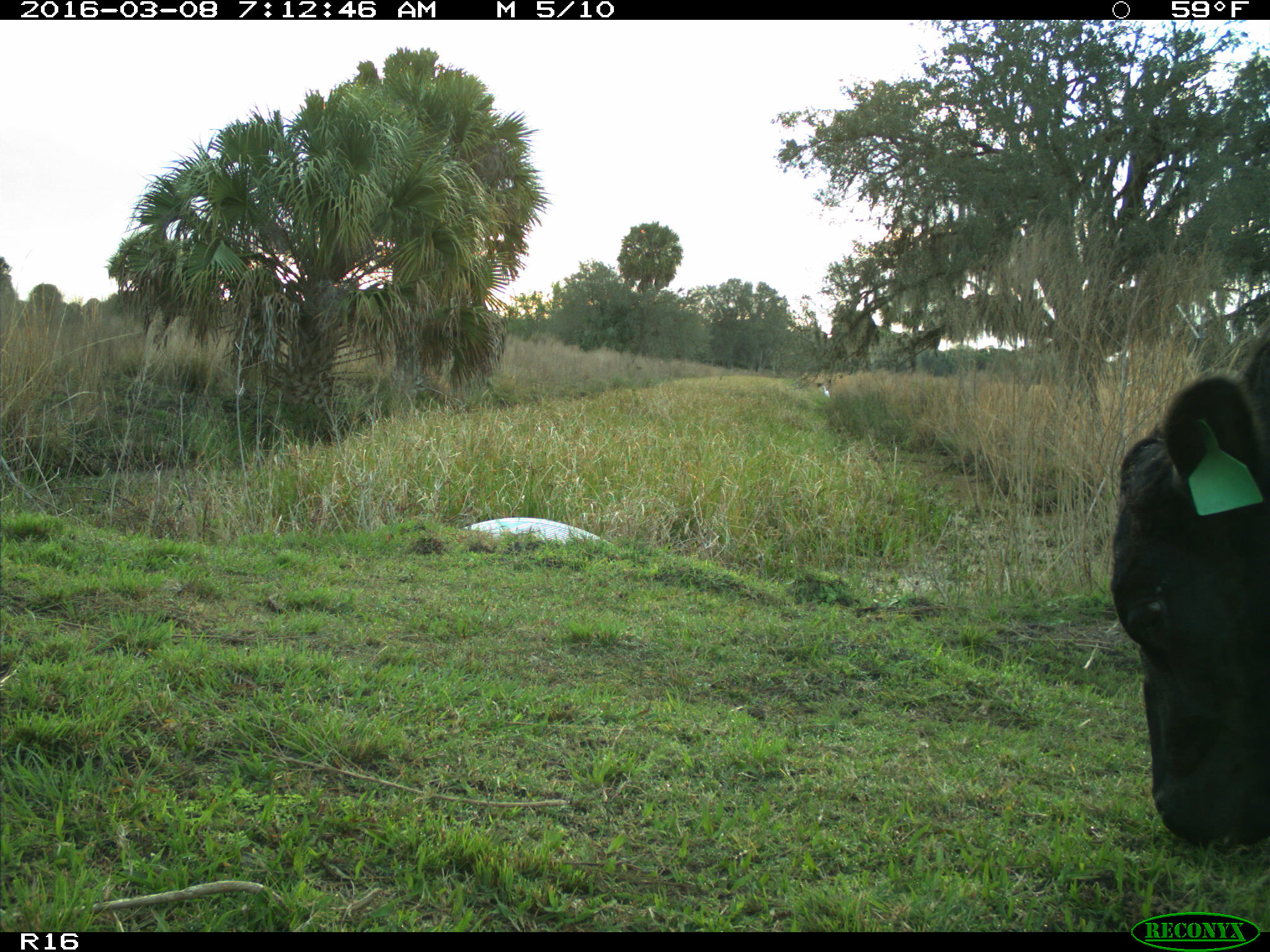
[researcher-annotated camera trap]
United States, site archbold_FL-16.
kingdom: Animalia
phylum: Chordata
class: Mammalia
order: Artiodactyla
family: Bovidae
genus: Bos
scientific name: Bos taurus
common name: domestic cow